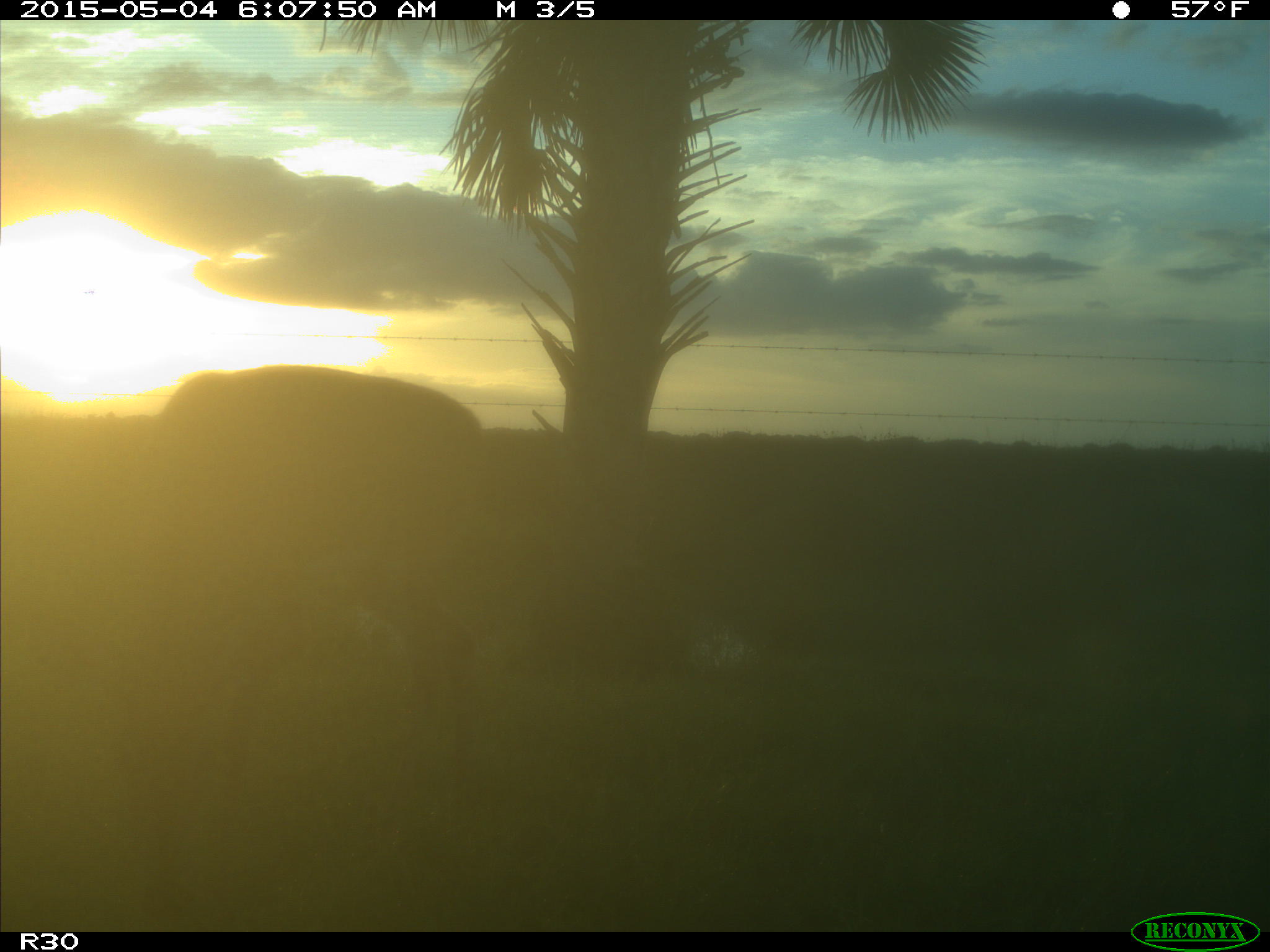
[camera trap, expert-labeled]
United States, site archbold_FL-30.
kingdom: Animalia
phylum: Chordata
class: Mammalia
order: Artiodactyla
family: Cervidae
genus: Odocoileus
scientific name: Odocoileus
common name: deer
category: unidentified deer